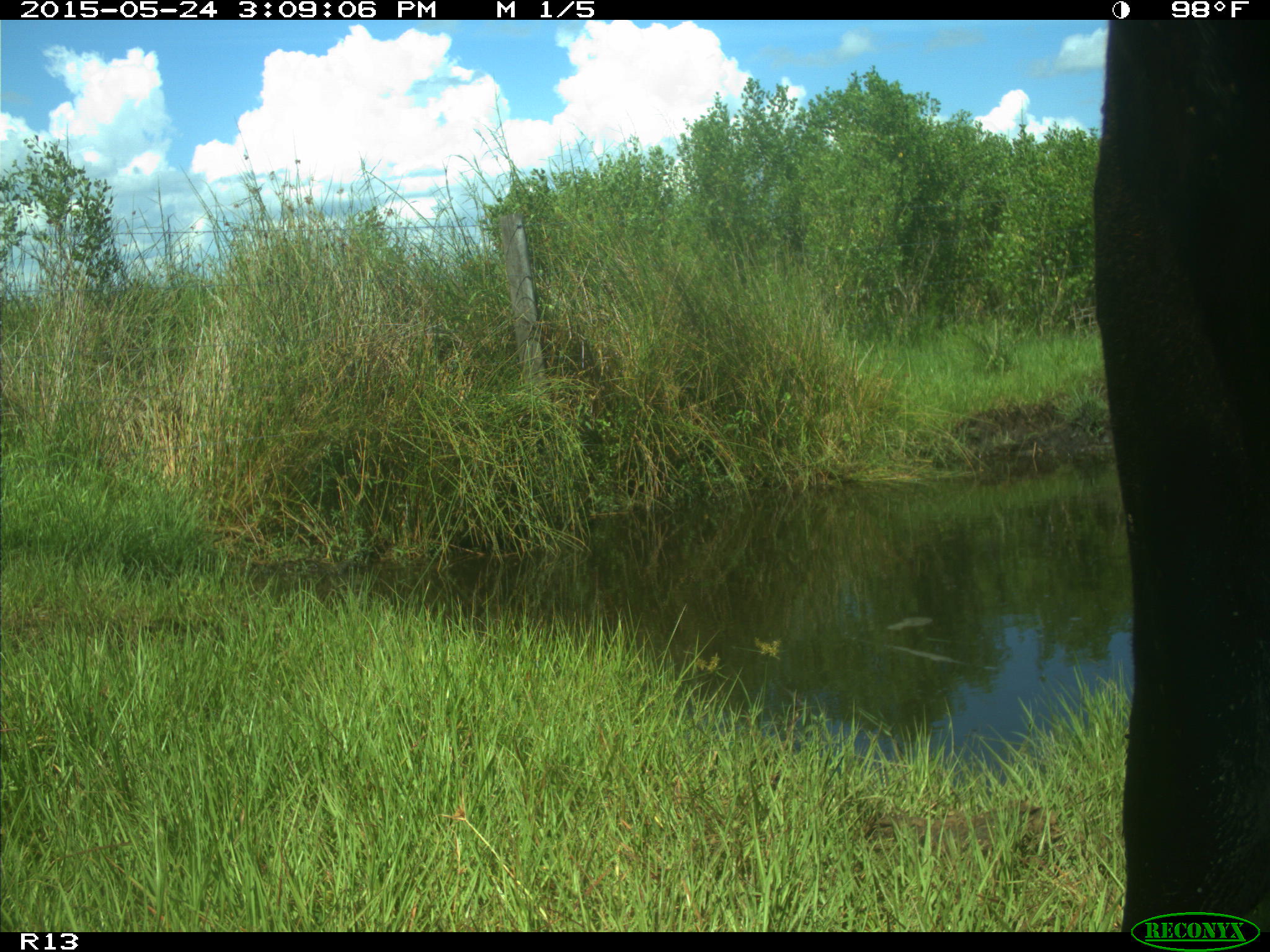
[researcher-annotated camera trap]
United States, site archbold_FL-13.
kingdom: Animalia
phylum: Chordata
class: Mammalia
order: Artiodactyla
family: Bovidae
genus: Bos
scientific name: Bos taurus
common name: domestic cow